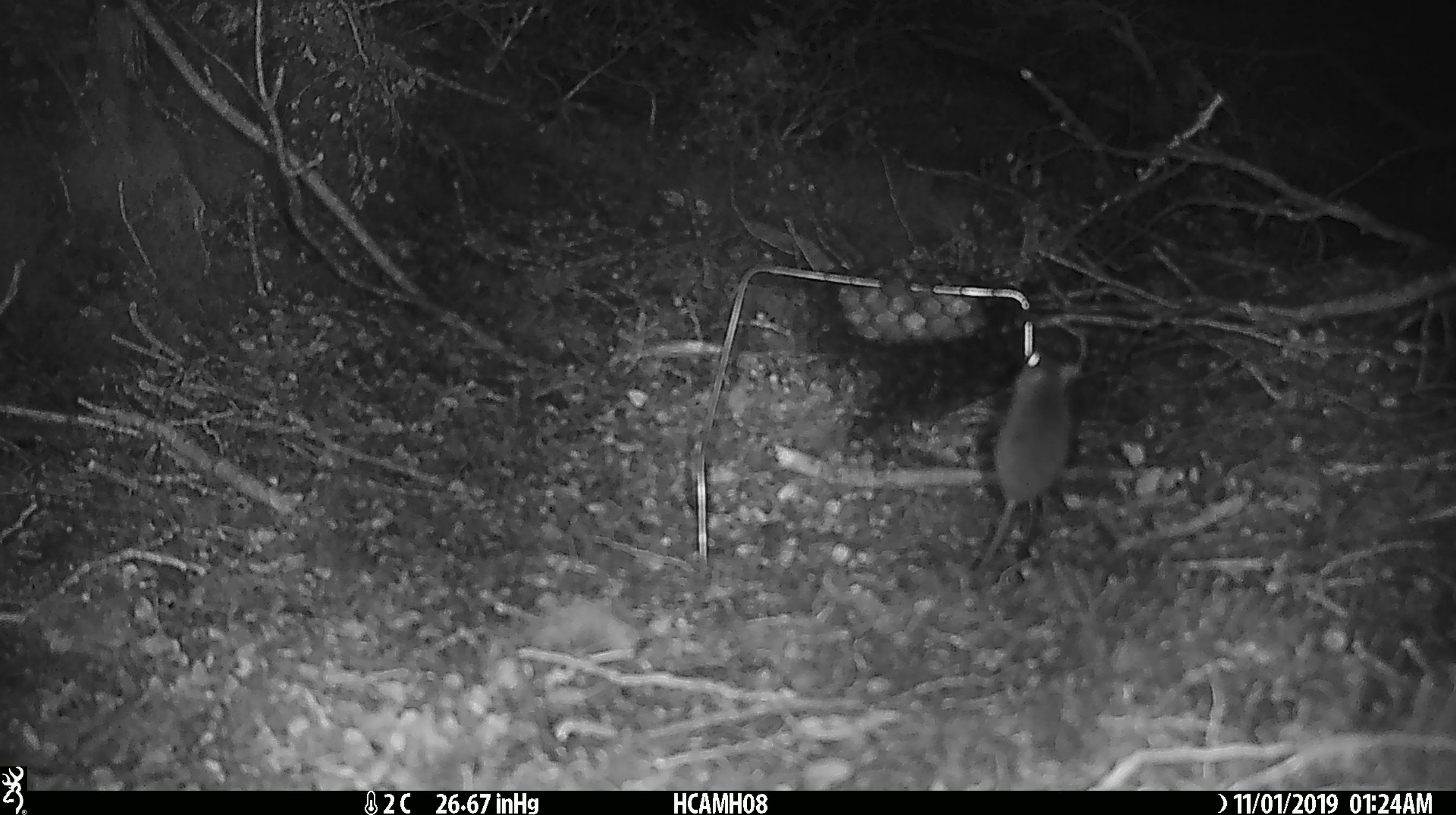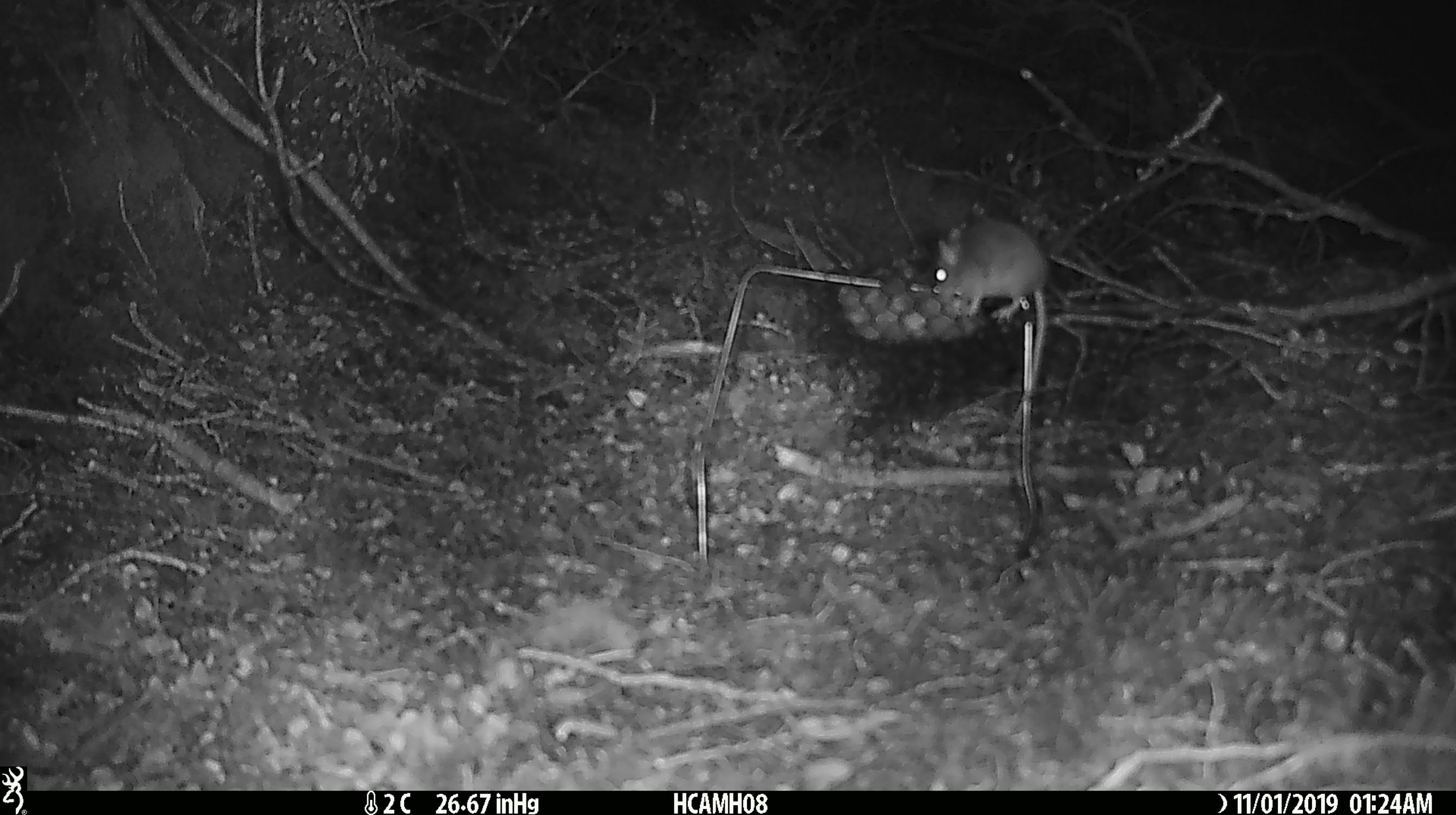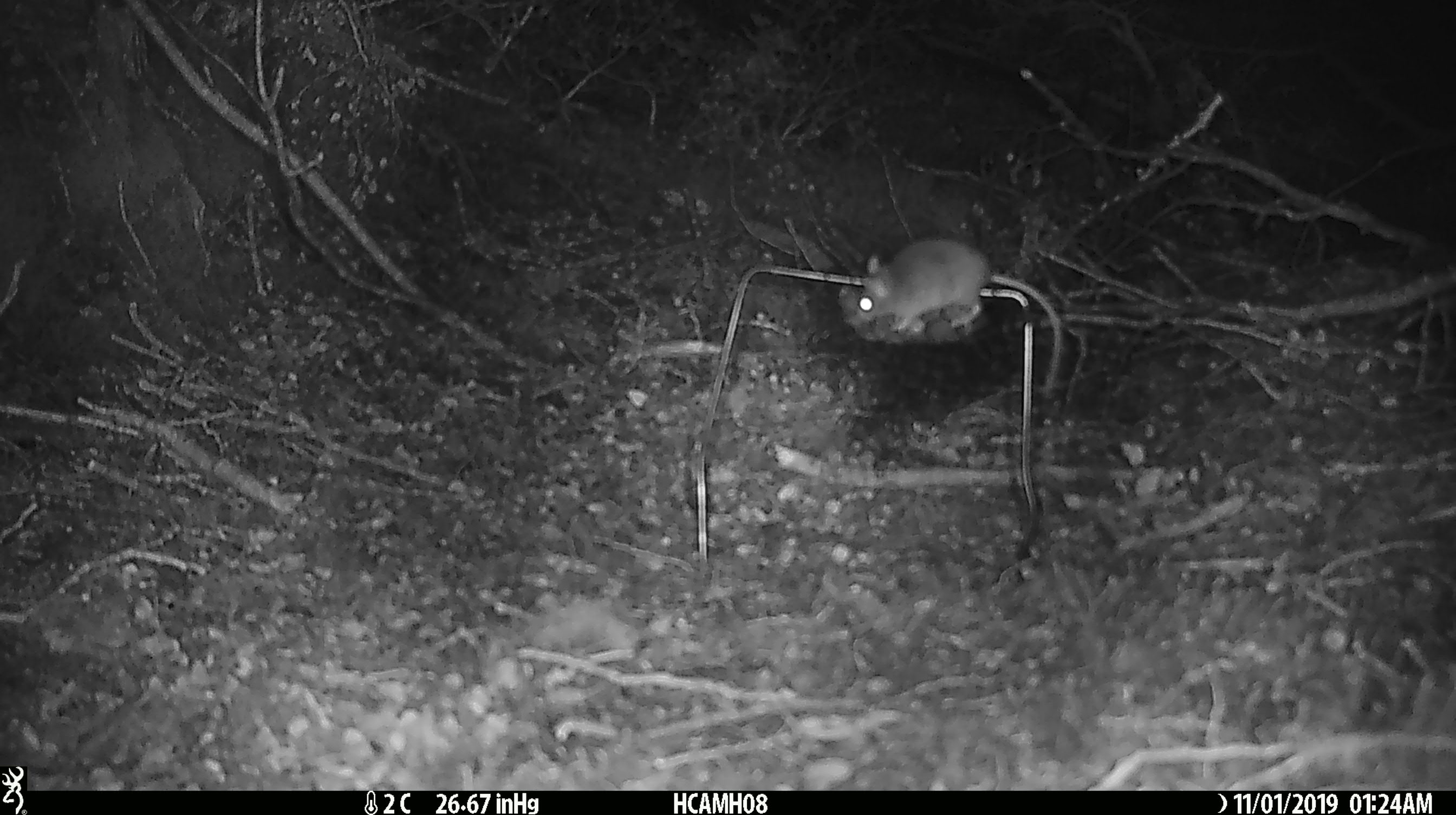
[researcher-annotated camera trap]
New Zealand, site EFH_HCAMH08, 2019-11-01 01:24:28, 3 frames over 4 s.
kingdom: Animalia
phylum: Chordata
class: Mammalia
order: Rodentia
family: Muridae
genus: Mus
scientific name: Mus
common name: mouse